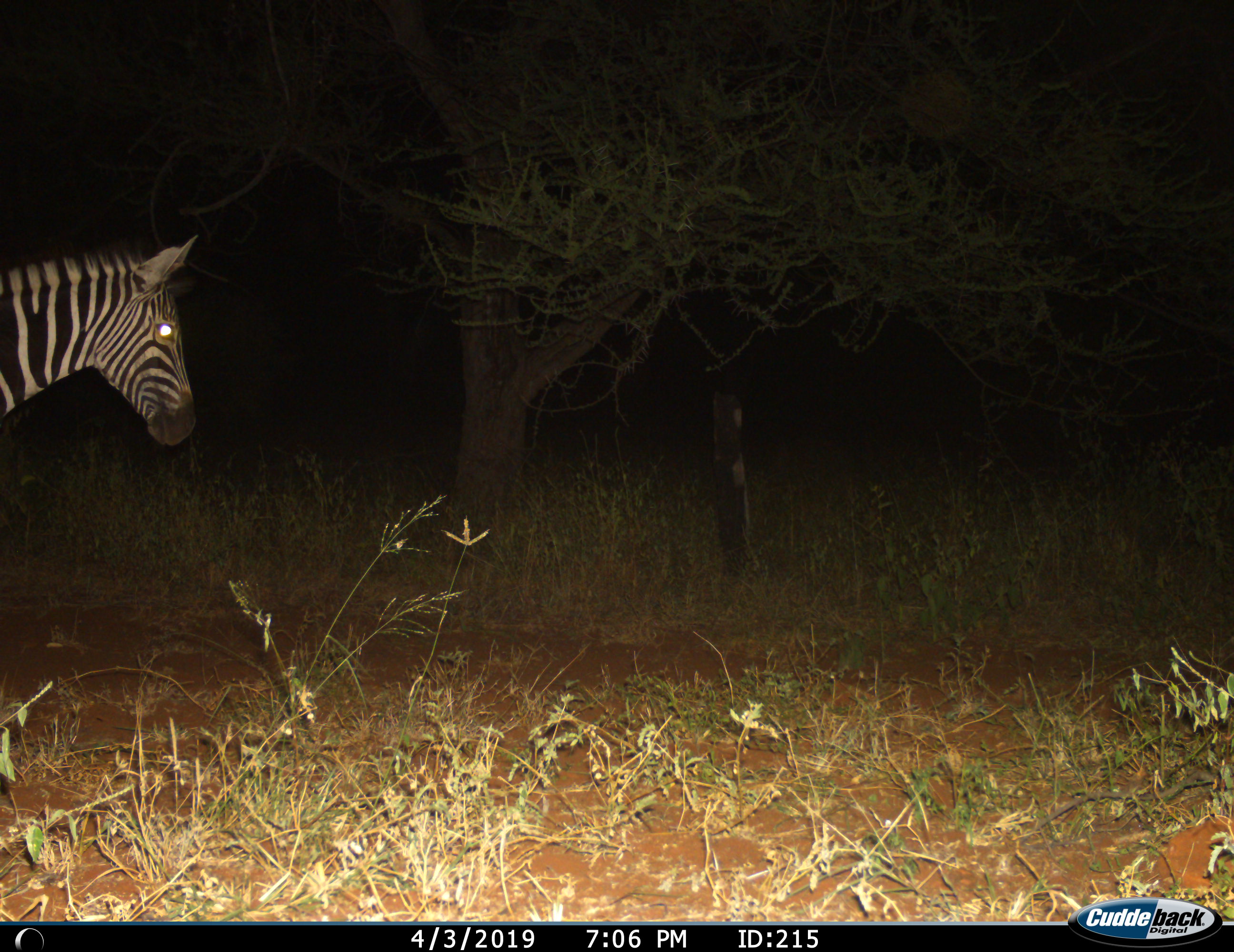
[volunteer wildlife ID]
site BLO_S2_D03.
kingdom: Animalia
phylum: Chordata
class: Mammalia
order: Perissodactyla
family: Equidae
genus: Equus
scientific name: Equus quagga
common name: plains zebra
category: zebraplains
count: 1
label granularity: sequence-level